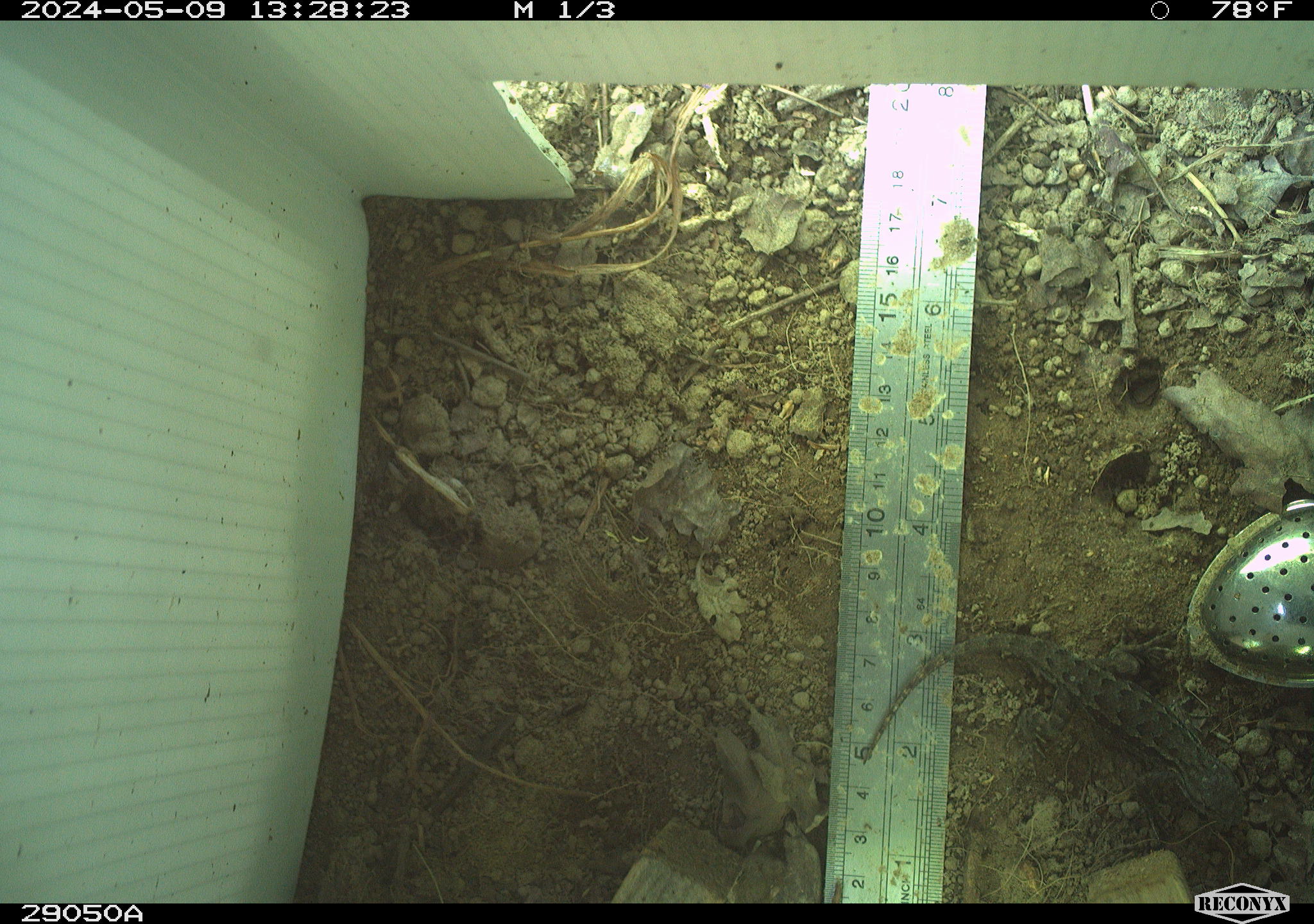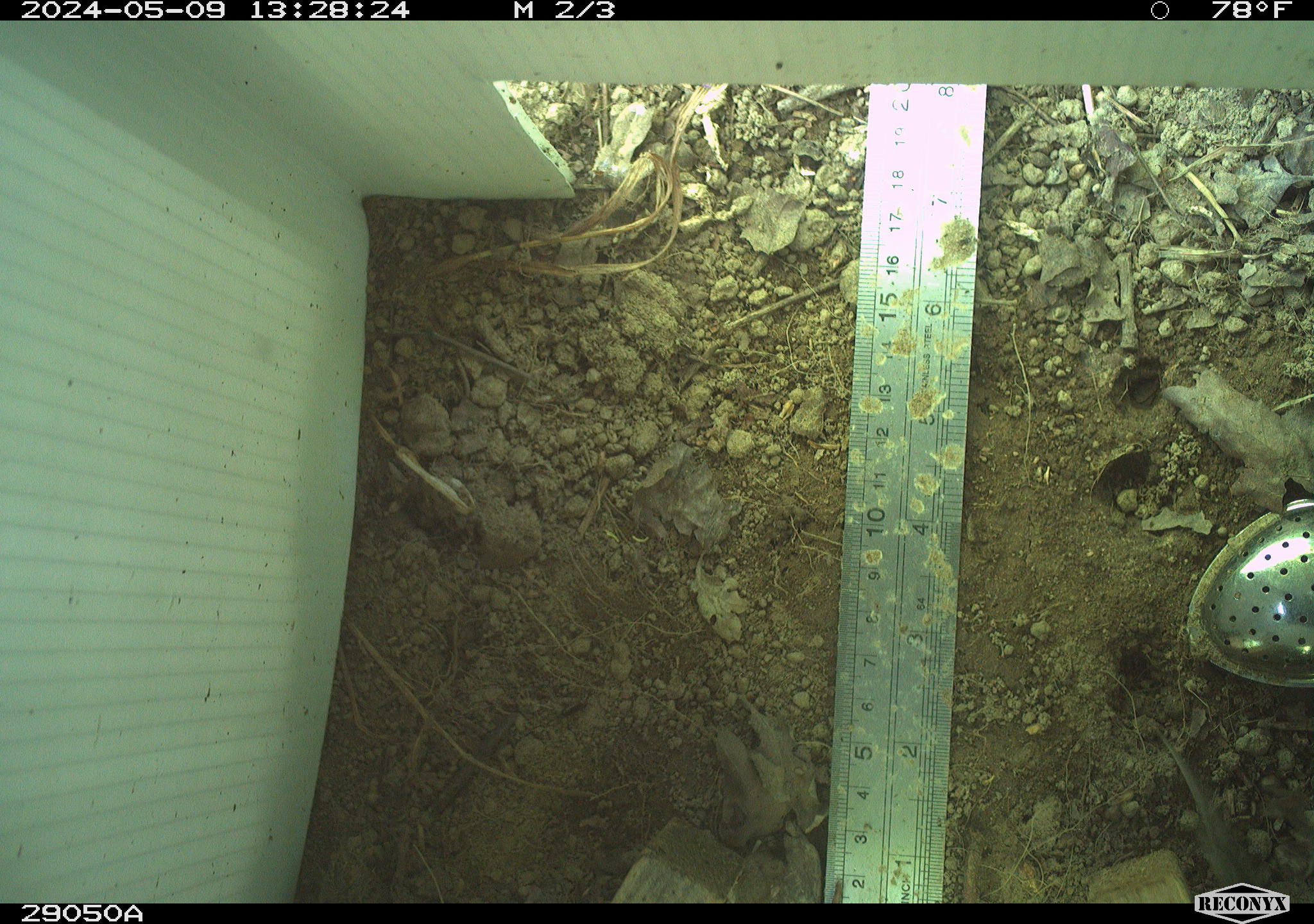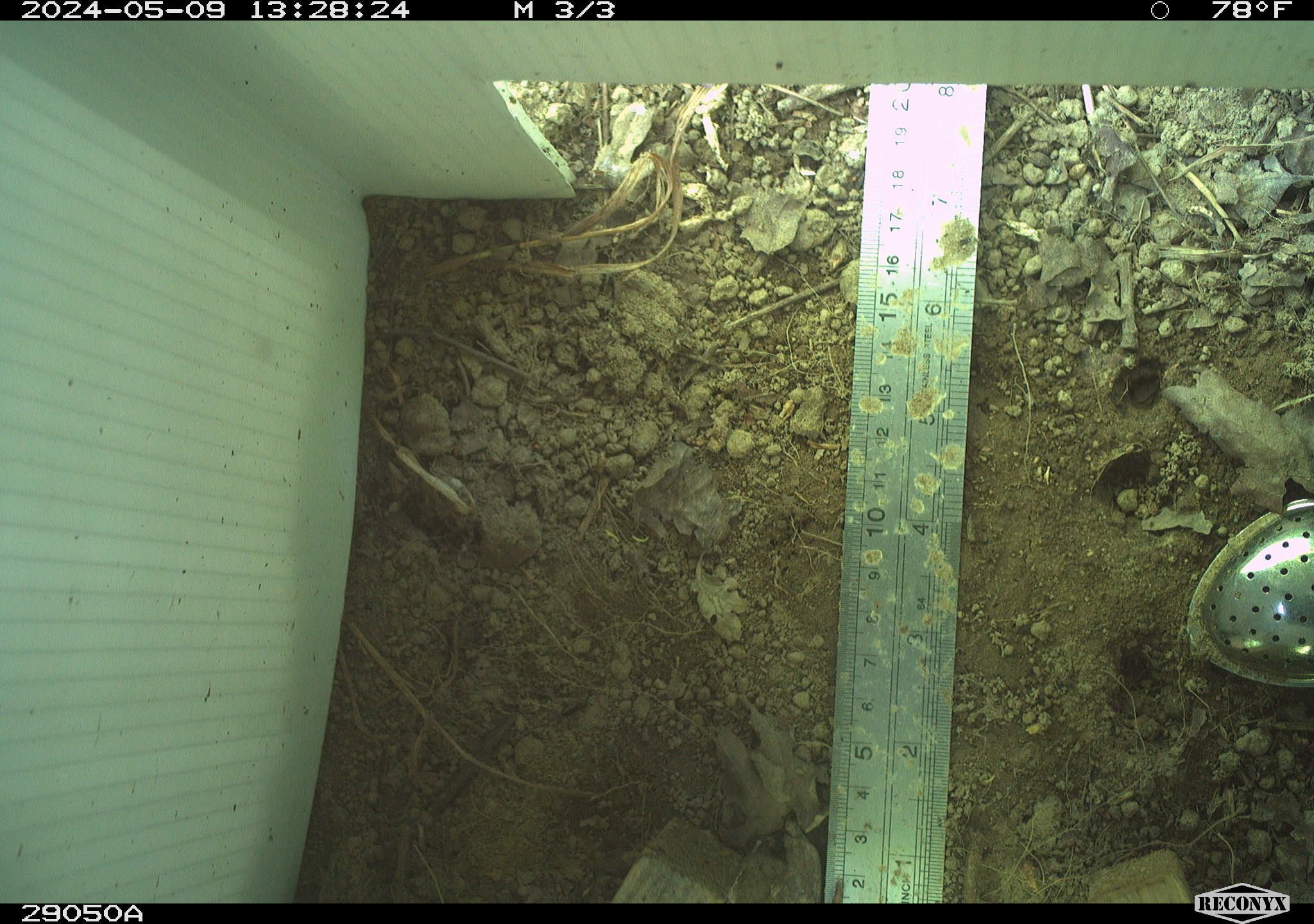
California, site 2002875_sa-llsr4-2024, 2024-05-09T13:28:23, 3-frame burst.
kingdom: Animalia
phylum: Chordata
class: Reptilia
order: Squamata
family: Phrynosomatidae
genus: Sceloporus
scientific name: Sceloporus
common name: spiny lizards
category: sceloporus species